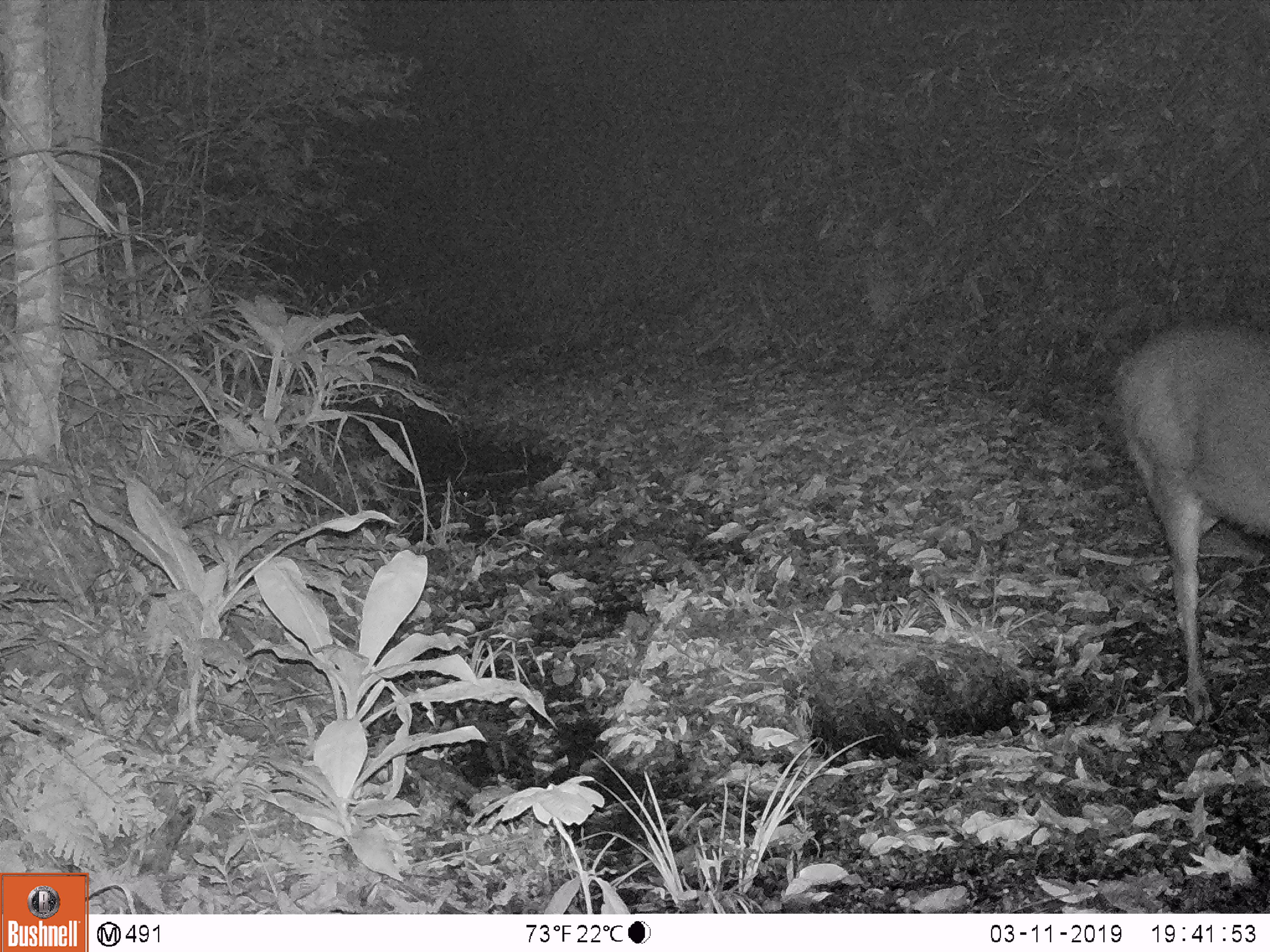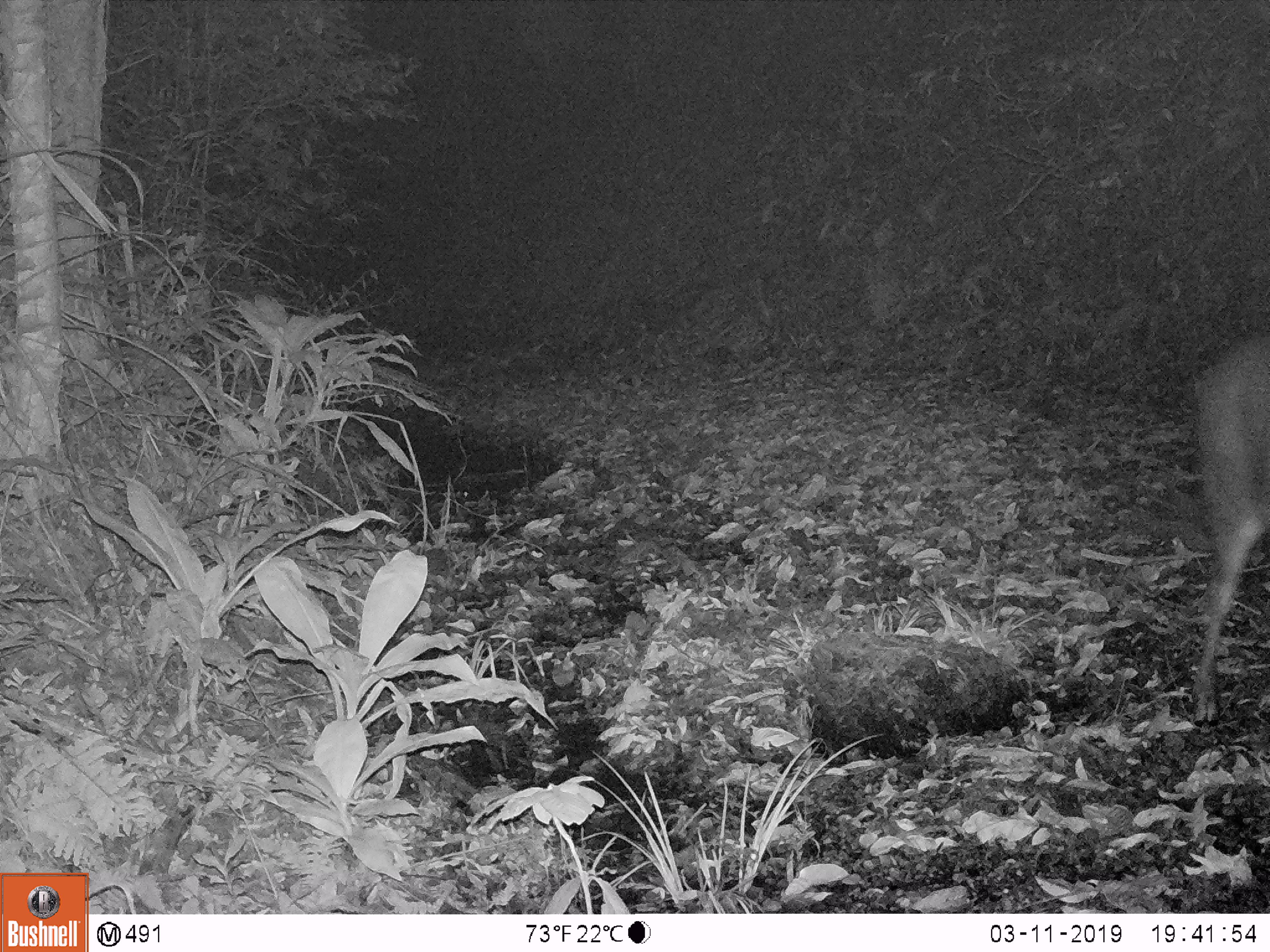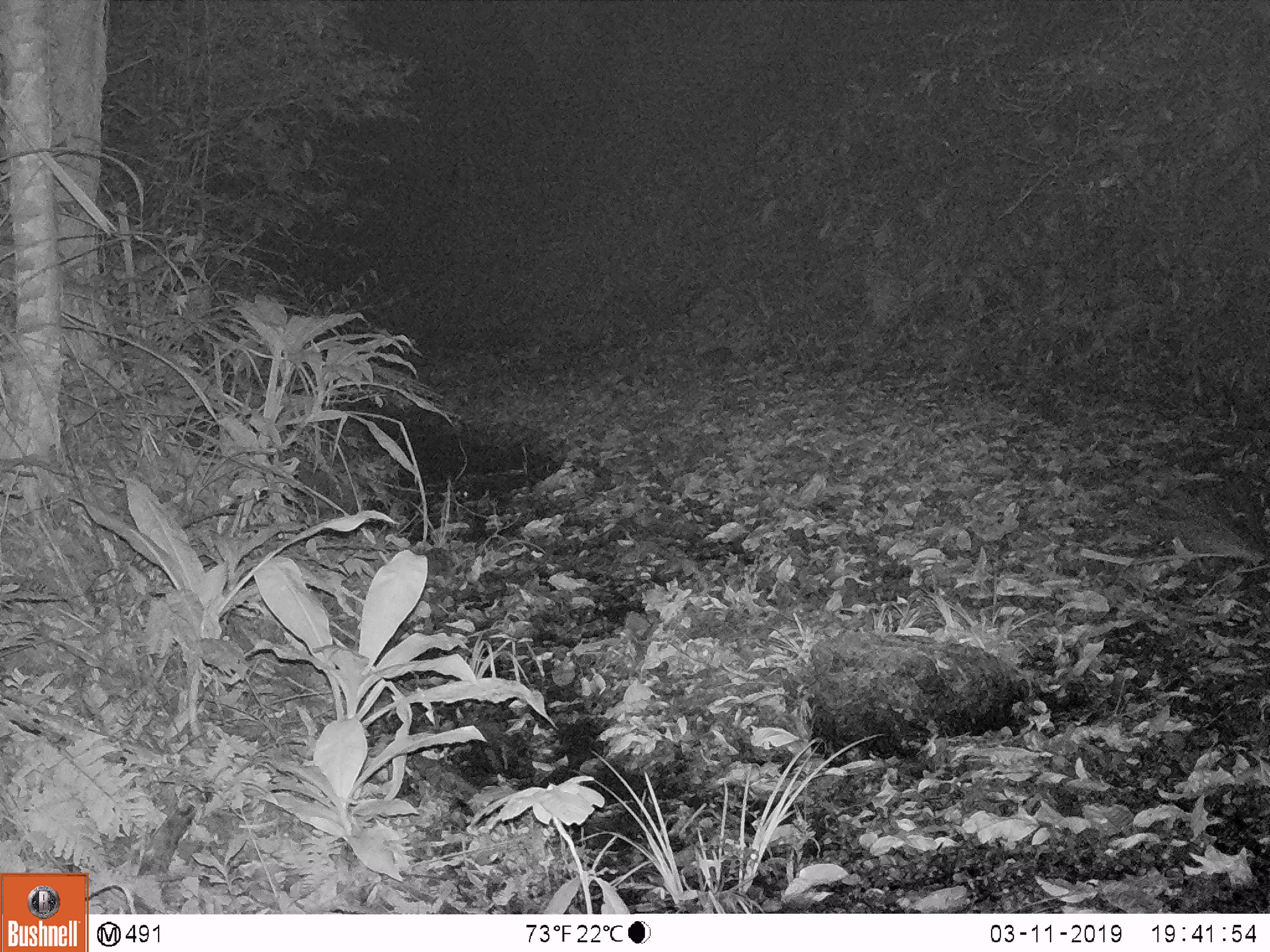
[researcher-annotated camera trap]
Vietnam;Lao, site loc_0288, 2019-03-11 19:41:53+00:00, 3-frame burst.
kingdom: Animalia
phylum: Chordata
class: Mammalia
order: Artiodactyla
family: Cervidae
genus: Rusa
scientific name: Rusa unicolor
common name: sambar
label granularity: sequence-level